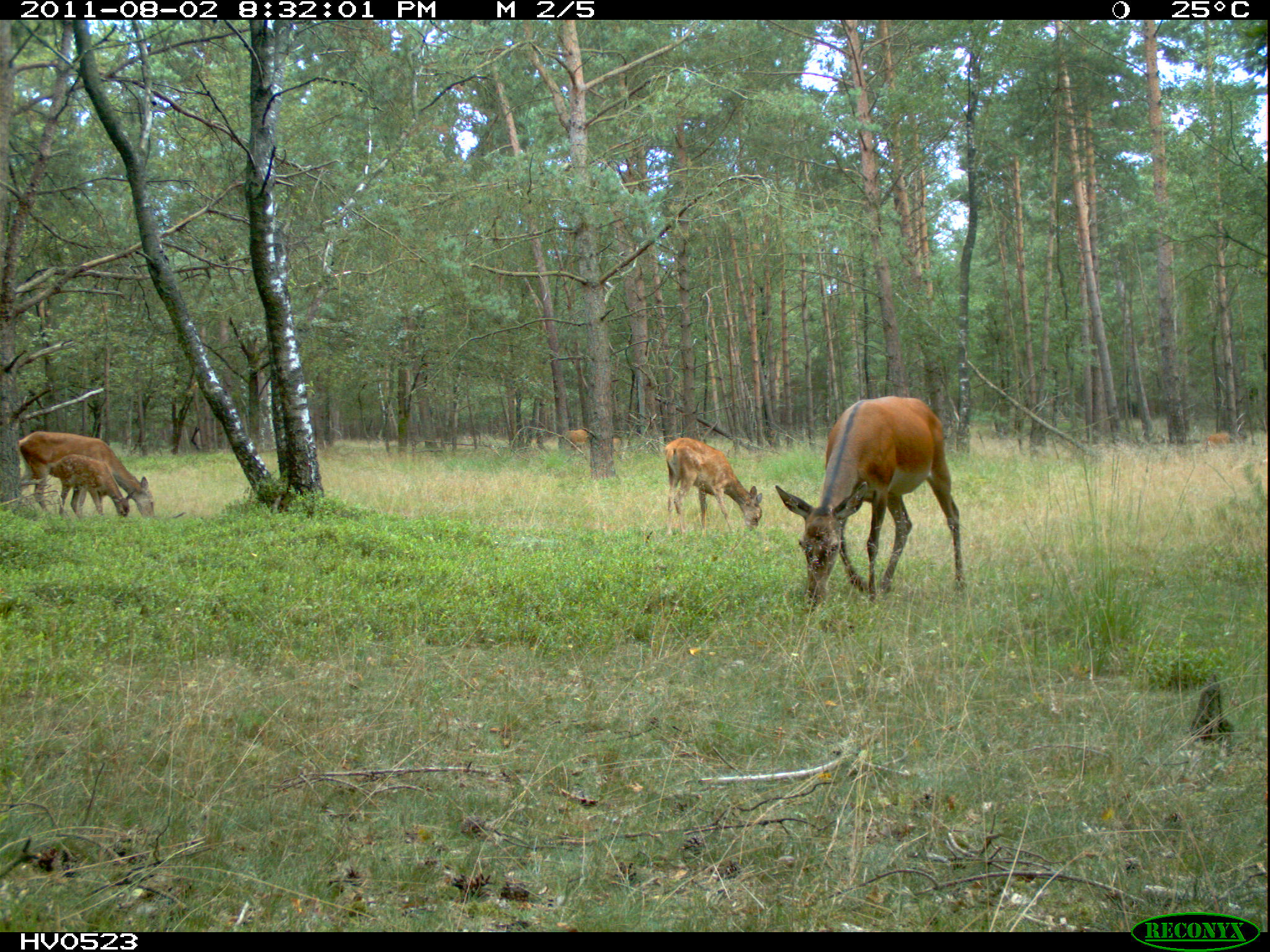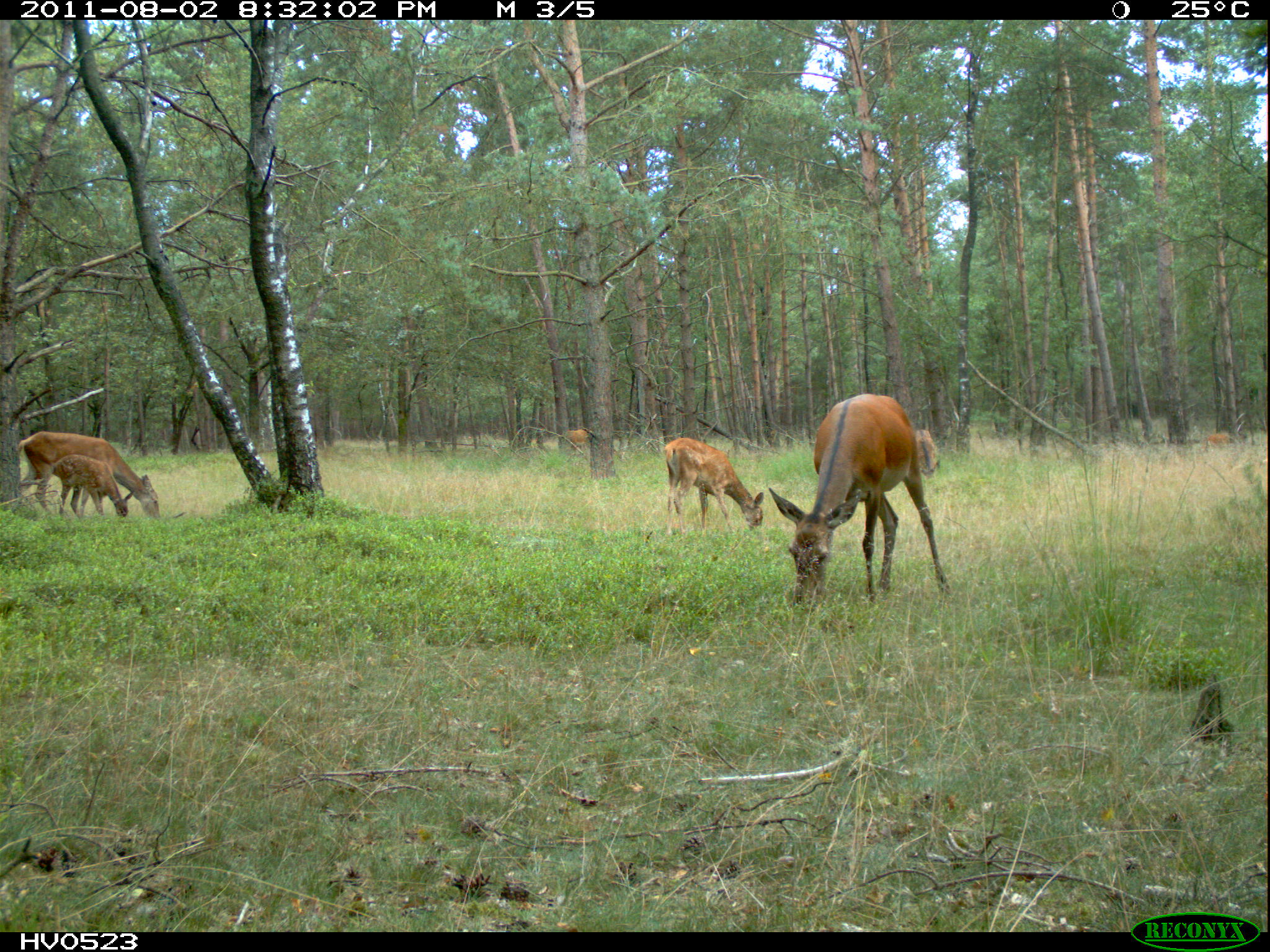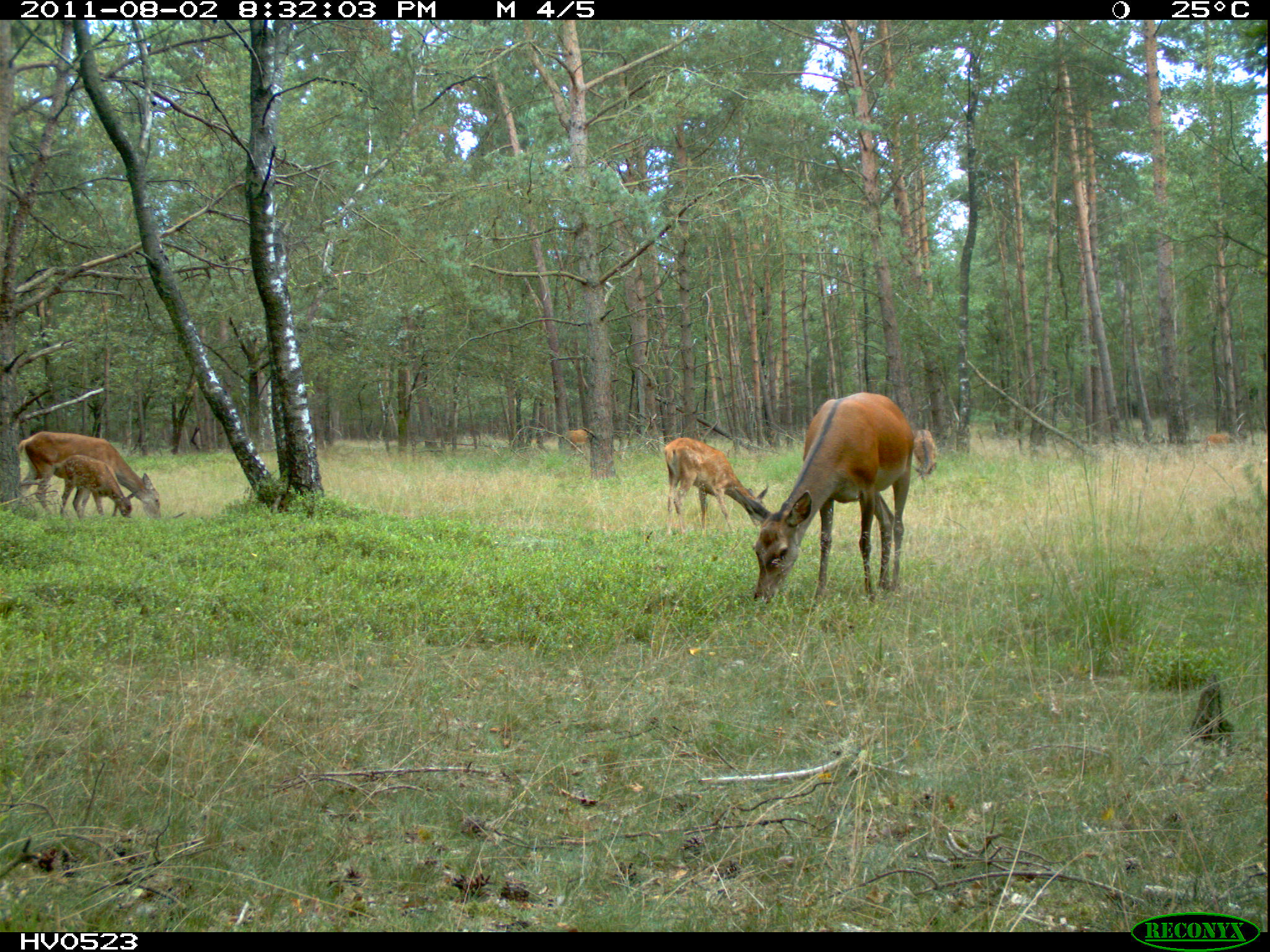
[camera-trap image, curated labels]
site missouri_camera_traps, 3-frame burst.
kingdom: Animalia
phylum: Chordata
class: Mammalia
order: Artiodactyla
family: Cervidae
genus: Cervus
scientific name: Cervus elaphus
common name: red deer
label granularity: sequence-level